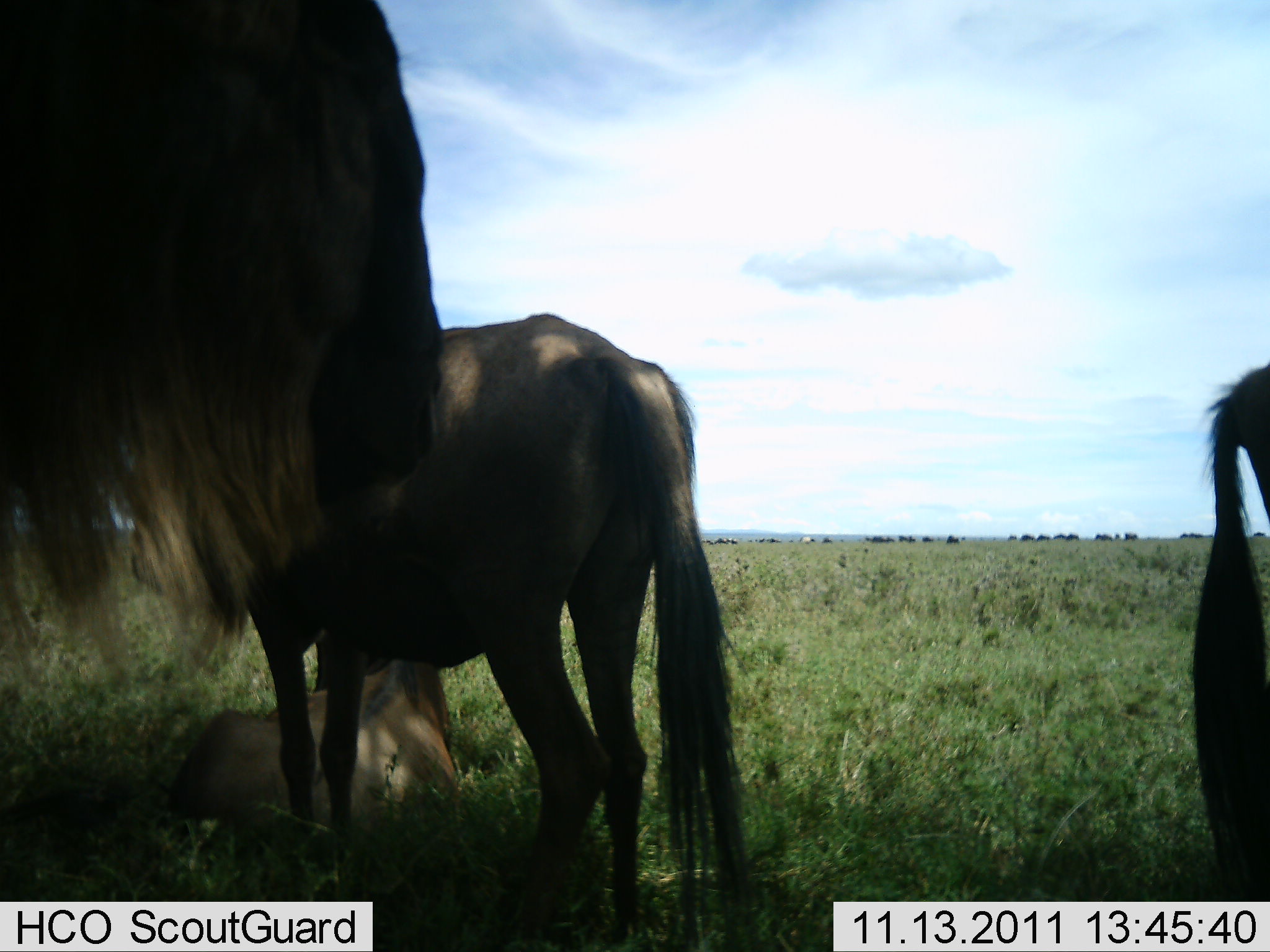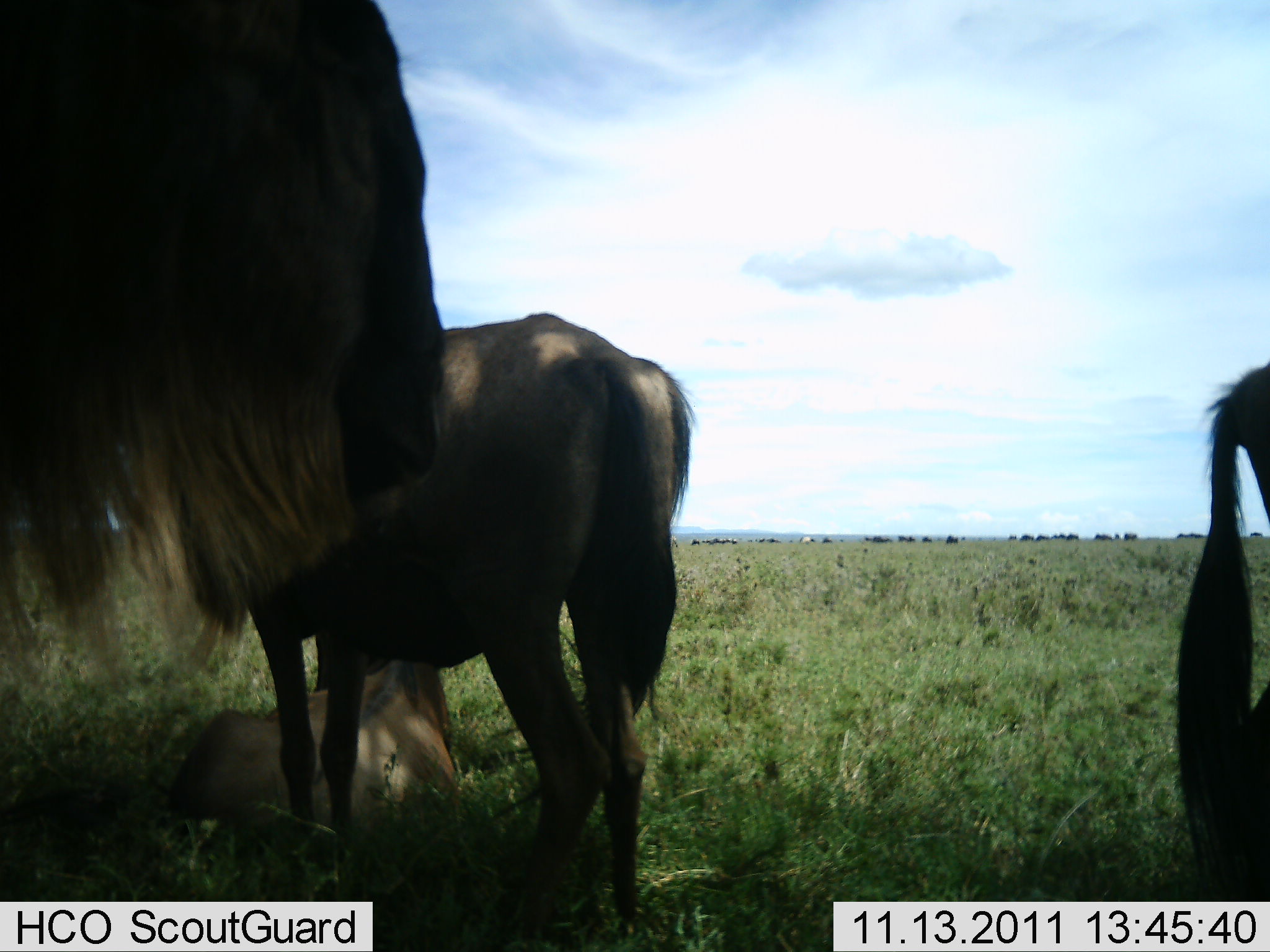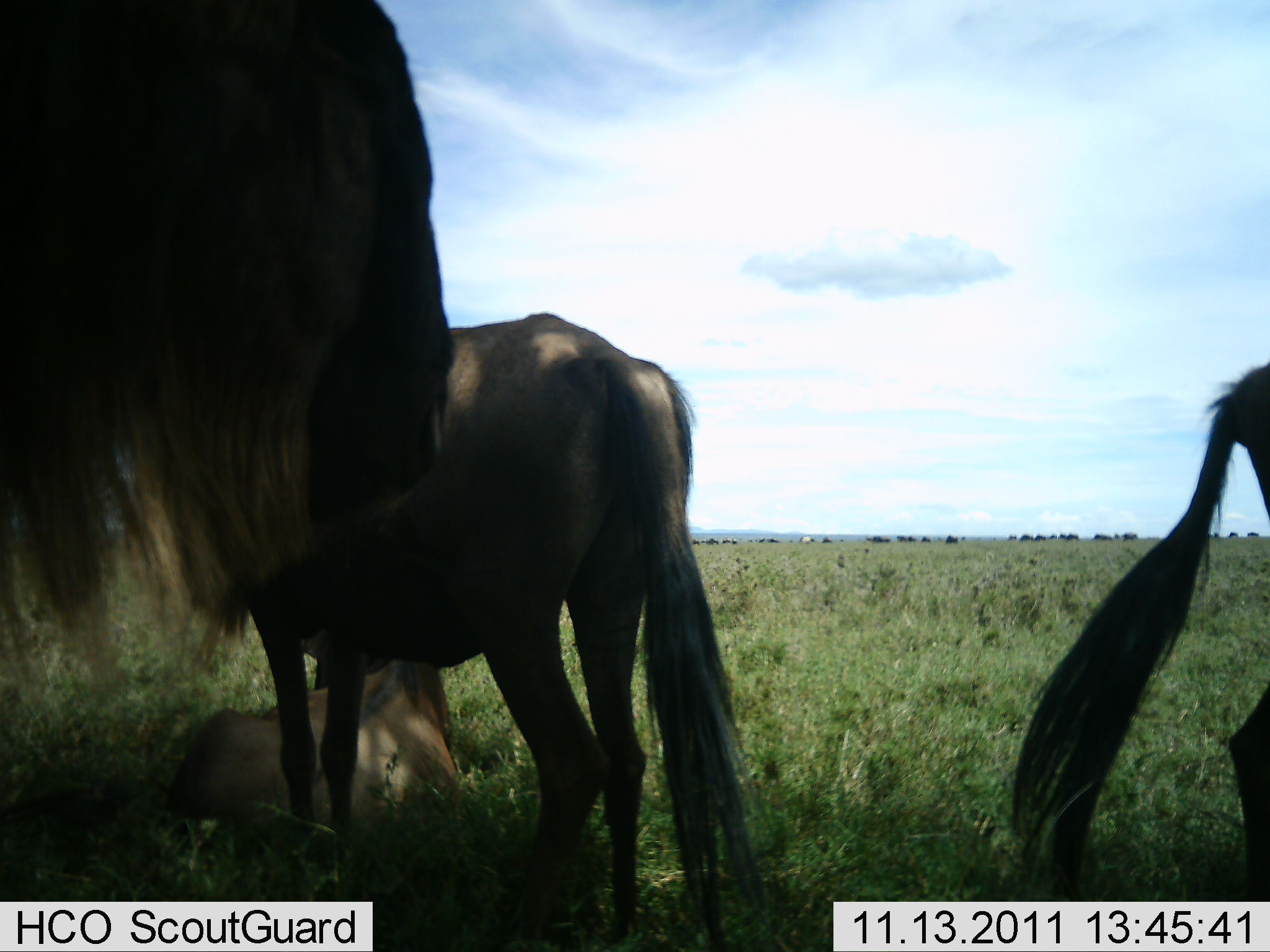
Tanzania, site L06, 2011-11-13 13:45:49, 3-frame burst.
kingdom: Animalia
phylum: Chordata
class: Mammalia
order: Artiodactyla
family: Bovidae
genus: Connochaetes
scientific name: Connochaetes taurinus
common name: blue wildebeest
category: wildebeest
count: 4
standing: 92%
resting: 83%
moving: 17%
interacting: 0%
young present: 17%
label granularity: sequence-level